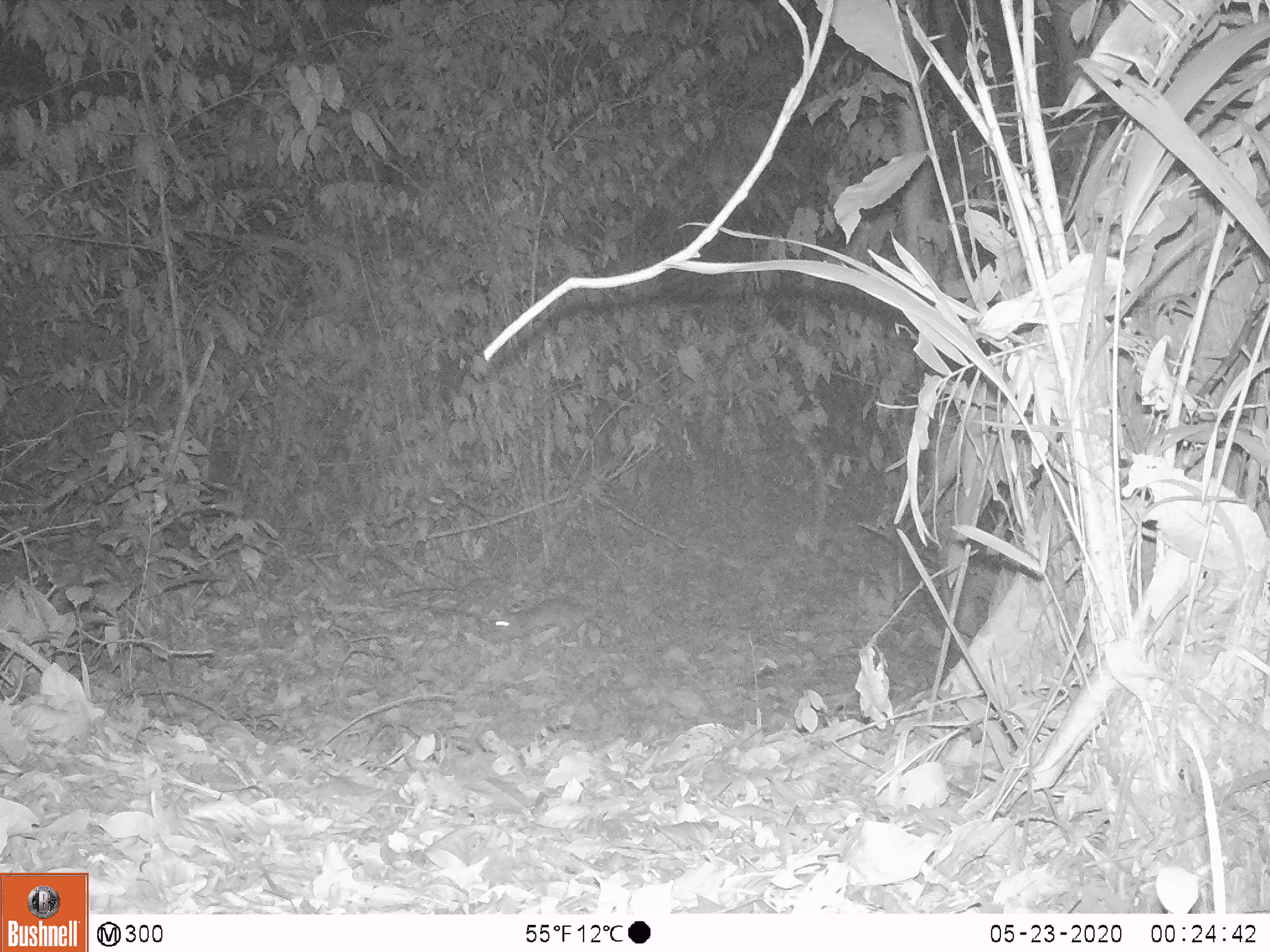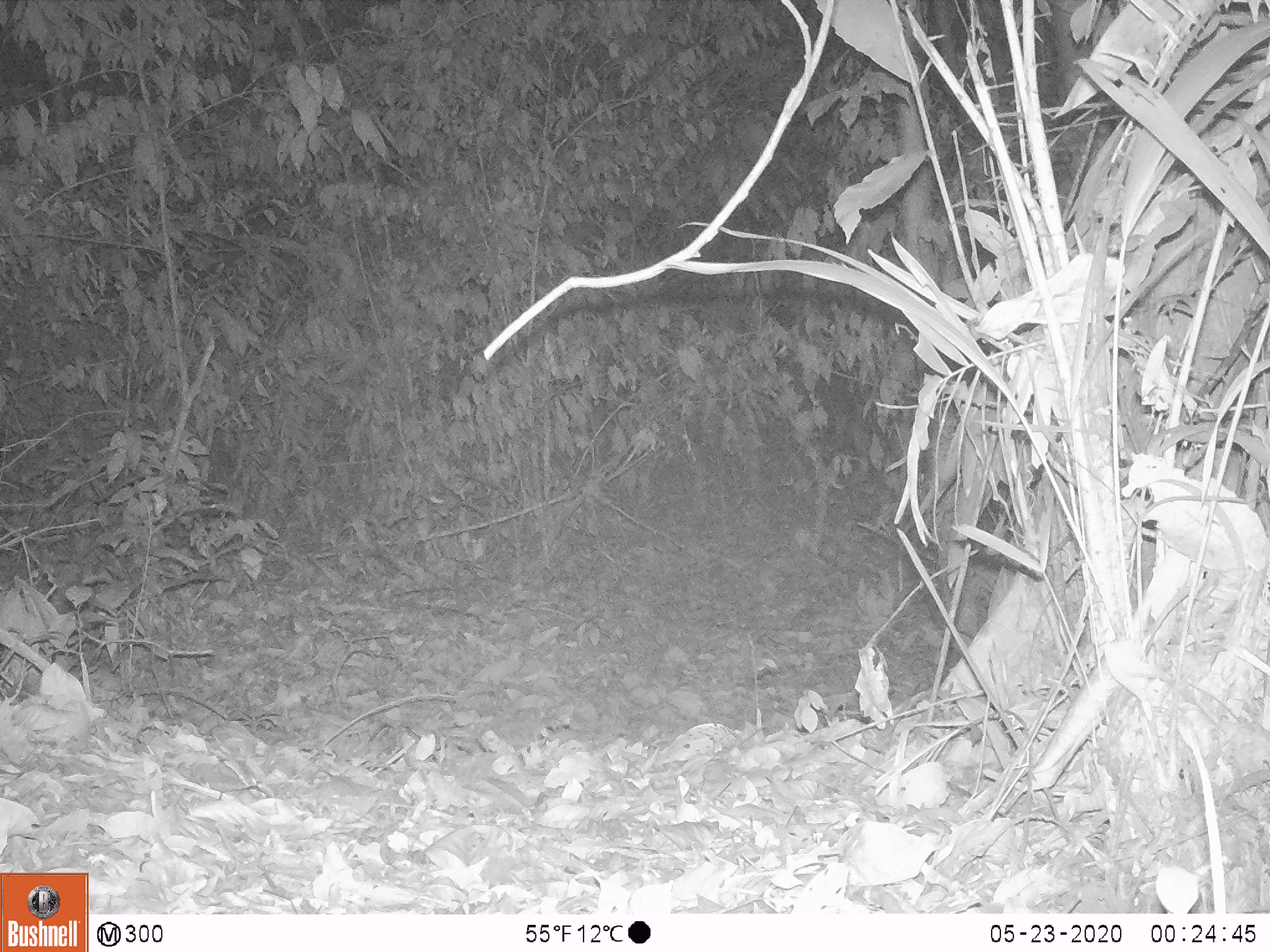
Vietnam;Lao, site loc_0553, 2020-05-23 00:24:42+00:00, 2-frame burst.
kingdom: Animalia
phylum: Chordata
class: Mammalia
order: Rodentia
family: Muridae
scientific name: Muridae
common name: old-world mice and rats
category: unidentified murid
Unidentified murid (old-world mice and rats) (Muridae). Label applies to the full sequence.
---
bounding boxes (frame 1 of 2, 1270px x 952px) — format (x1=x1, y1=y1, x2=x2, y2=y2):
unidentified murid: (x1=495, y1=598, x2=604, y2=641)